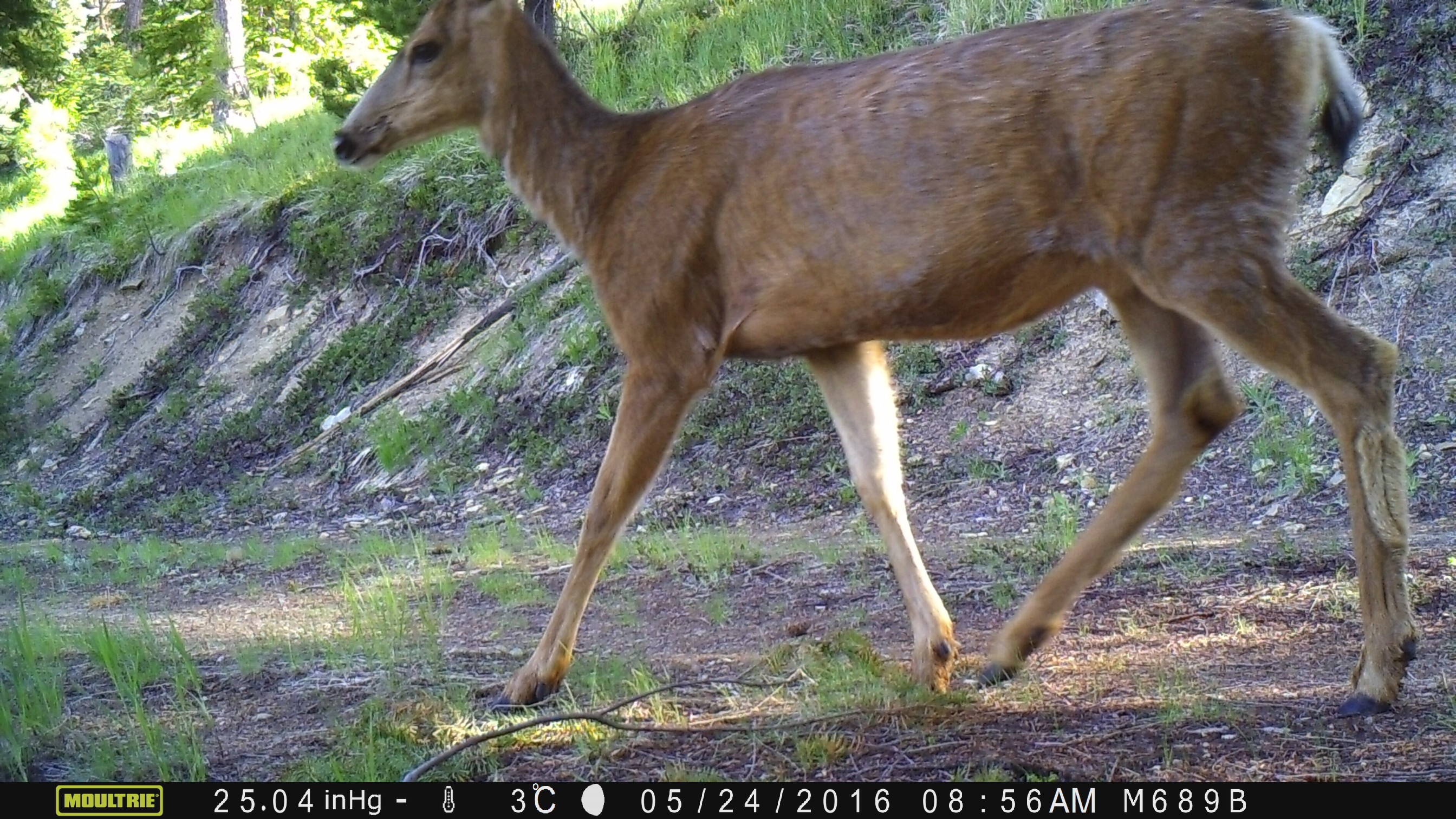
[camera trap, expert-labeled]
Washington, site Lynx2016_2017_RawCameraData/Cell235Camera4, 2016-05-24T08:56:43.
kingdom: Animalia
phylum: Chordata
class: Mammalia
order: Artiodactyla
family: Cervidae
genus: Odocoileus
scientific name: Odocoileus hemionus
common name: mule deer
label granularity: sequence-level